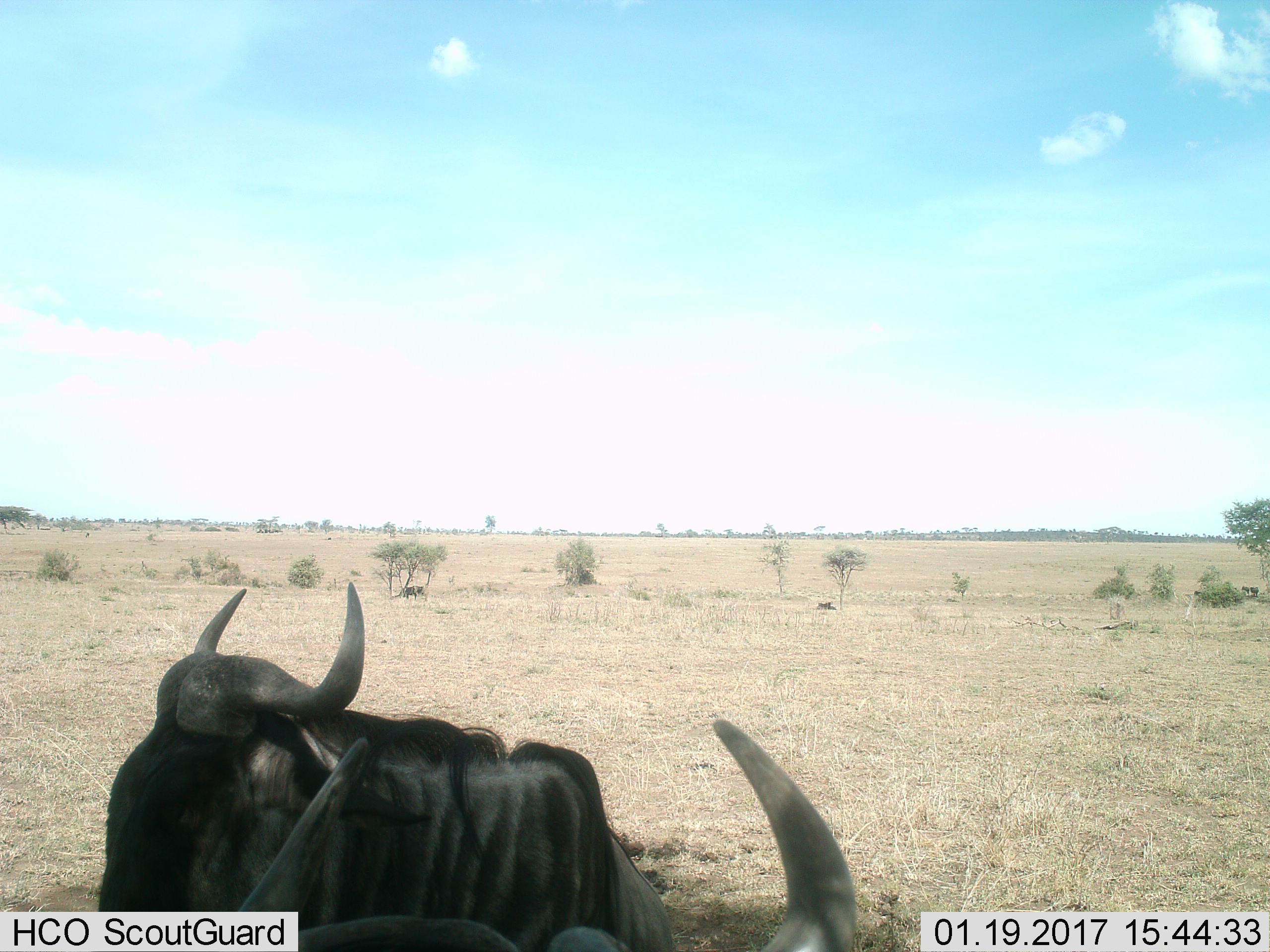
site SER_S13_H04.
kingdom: Animalia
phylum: Chordata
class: Mammalia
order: Artiodactyla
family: Bovidae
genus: Connochaetes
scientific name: Connochaetes taurinus taurinus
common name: blue wildebeest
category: wildebeestblue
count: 2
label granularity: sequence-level